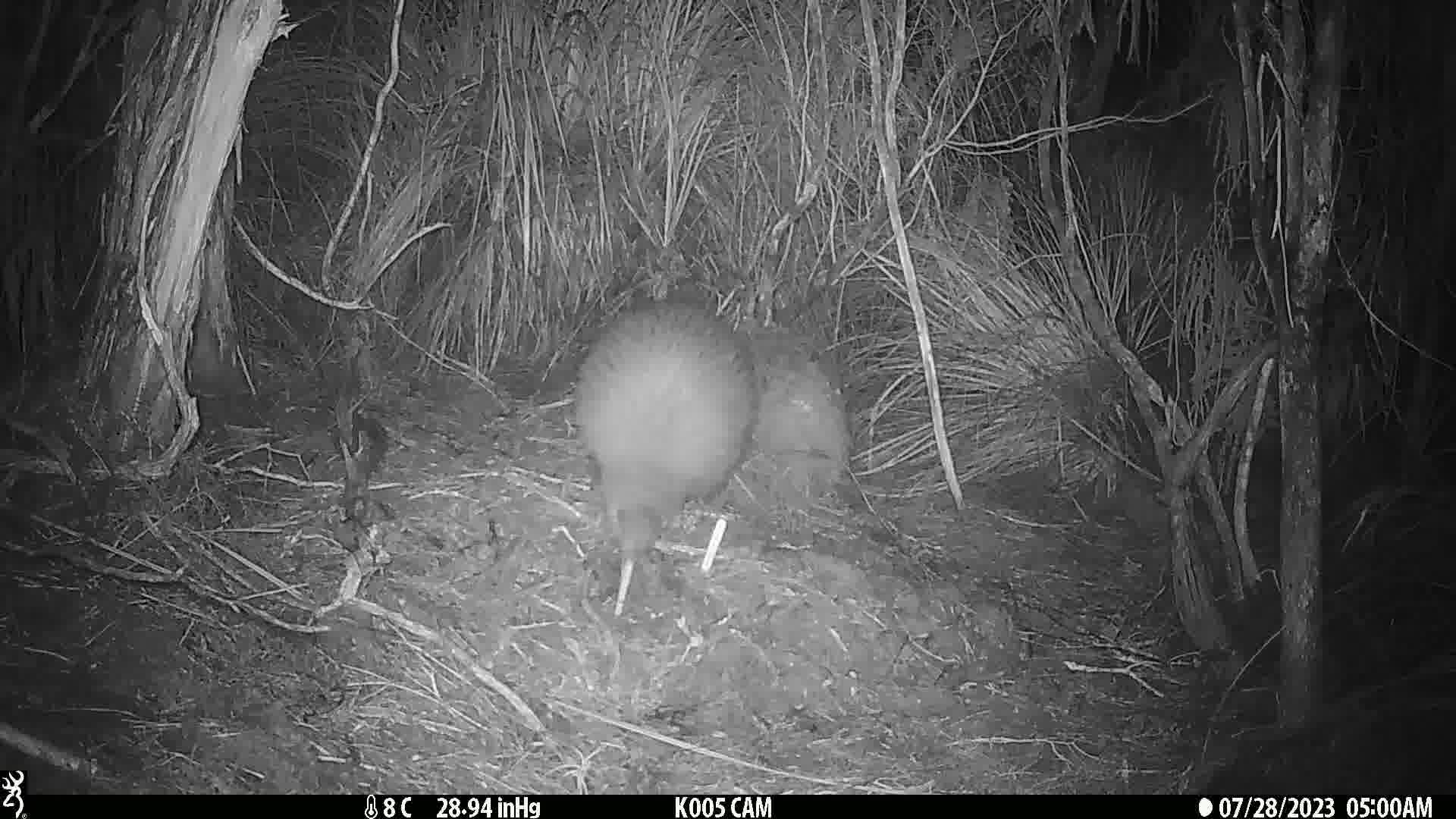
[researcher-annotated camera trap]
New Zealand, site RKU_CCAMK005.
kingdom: Animalia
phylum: Chordata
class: Aves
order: Apterygiformes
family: Apterygidae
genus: Apteryx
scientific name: Apteryx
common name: kiwi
Kiwi (Apteryx).